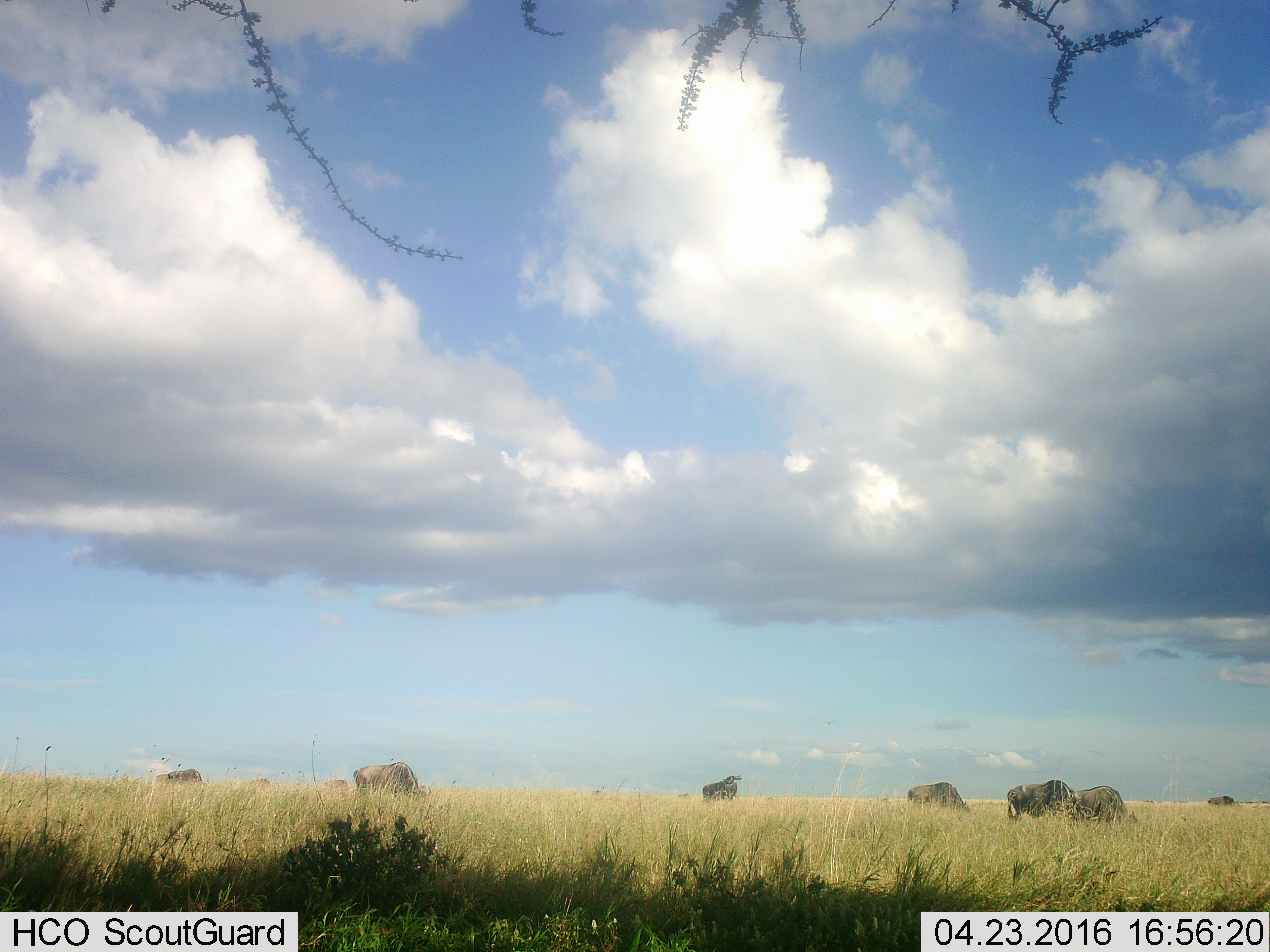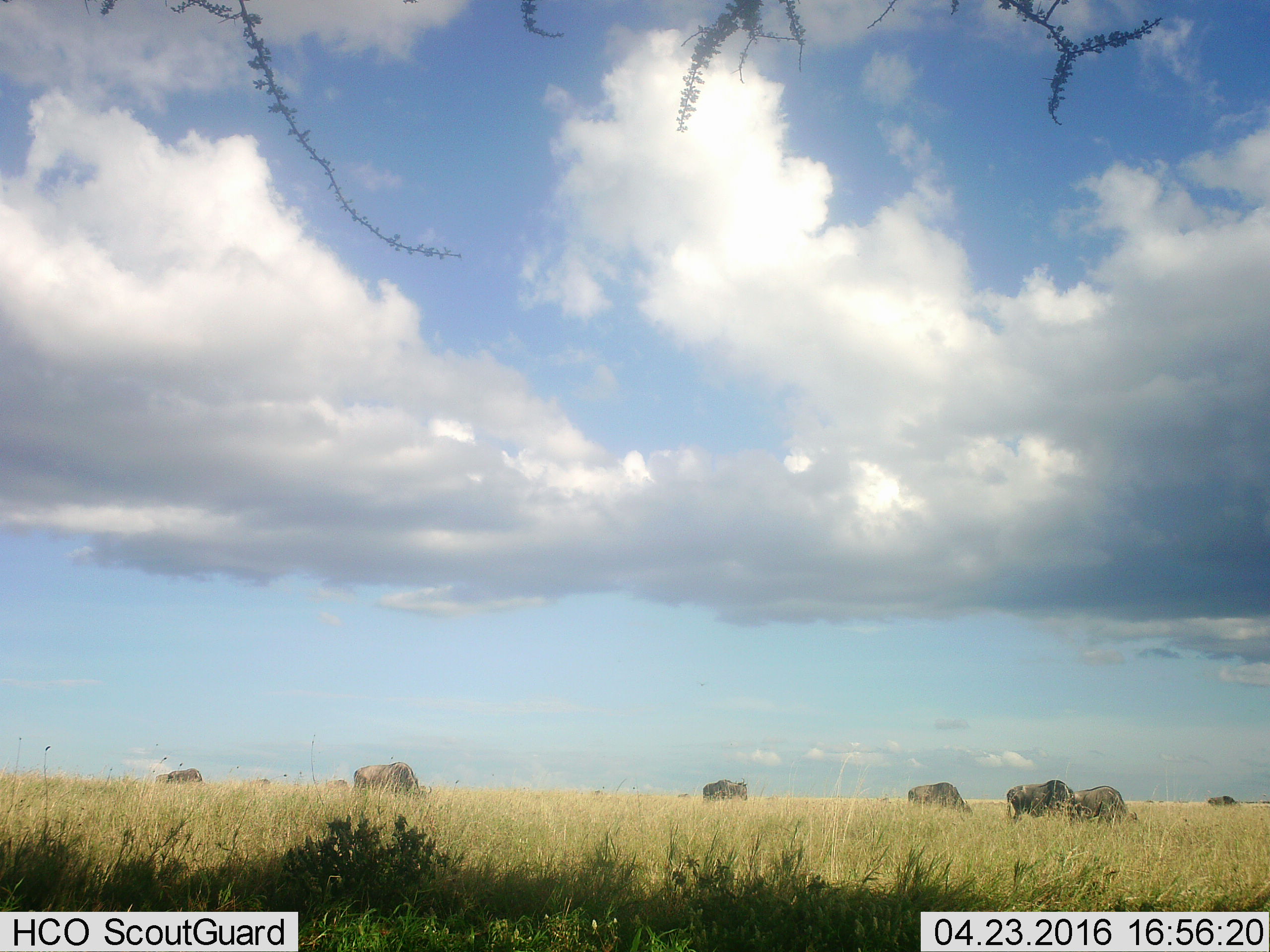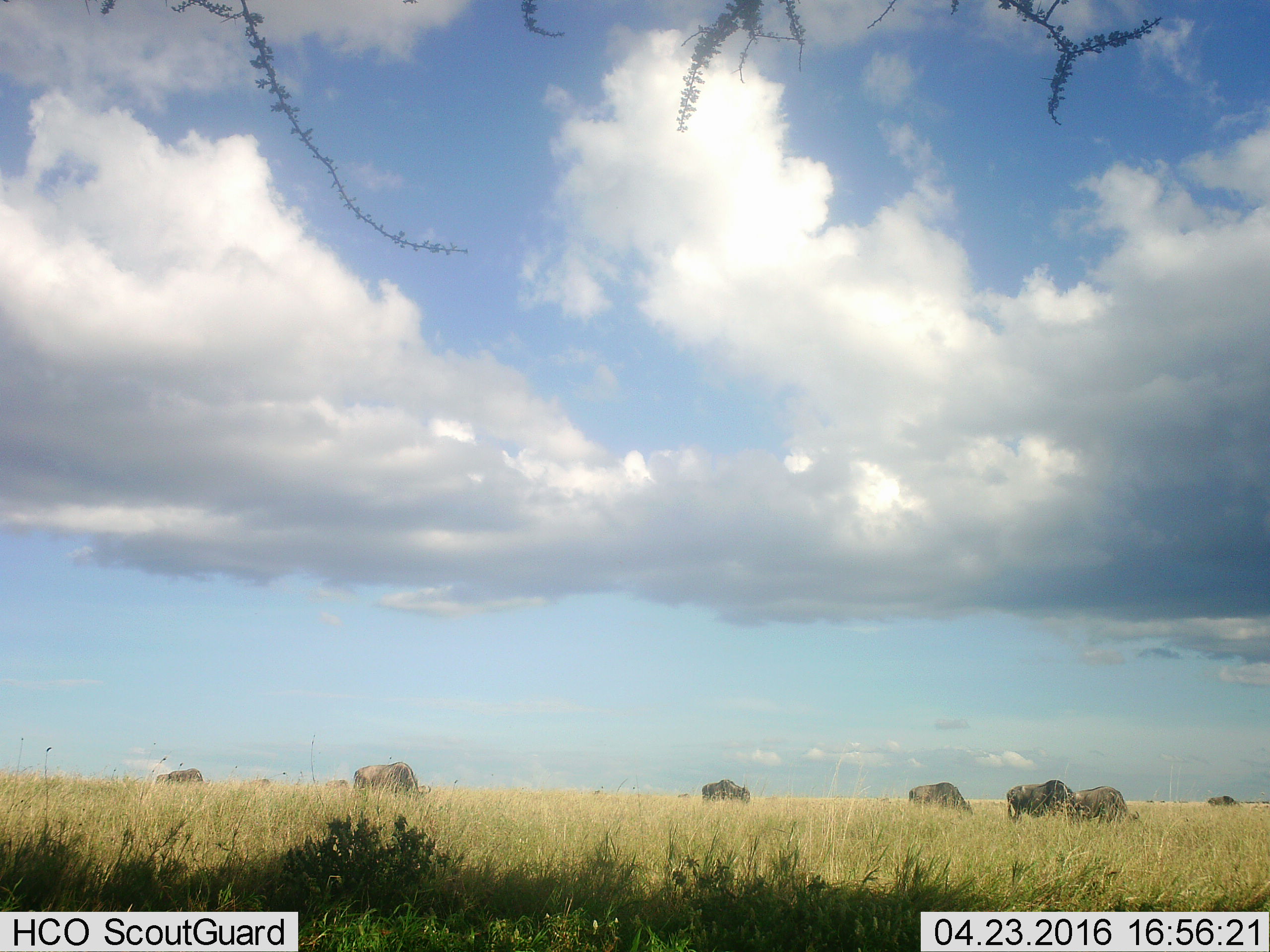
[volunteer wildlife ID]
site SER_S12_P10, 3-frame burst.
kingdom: Animalia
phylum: Chordata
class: Mammalia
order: Artiodactyla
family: Bovidae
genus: Connochaetes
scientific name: Connochaetes taurinus taurinus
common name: blue wildebeest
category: wildebeestblue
Wildebeestblue (blue wildebeest) (Connochaetes taurinus taurinus), count 11-50. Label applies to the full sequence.